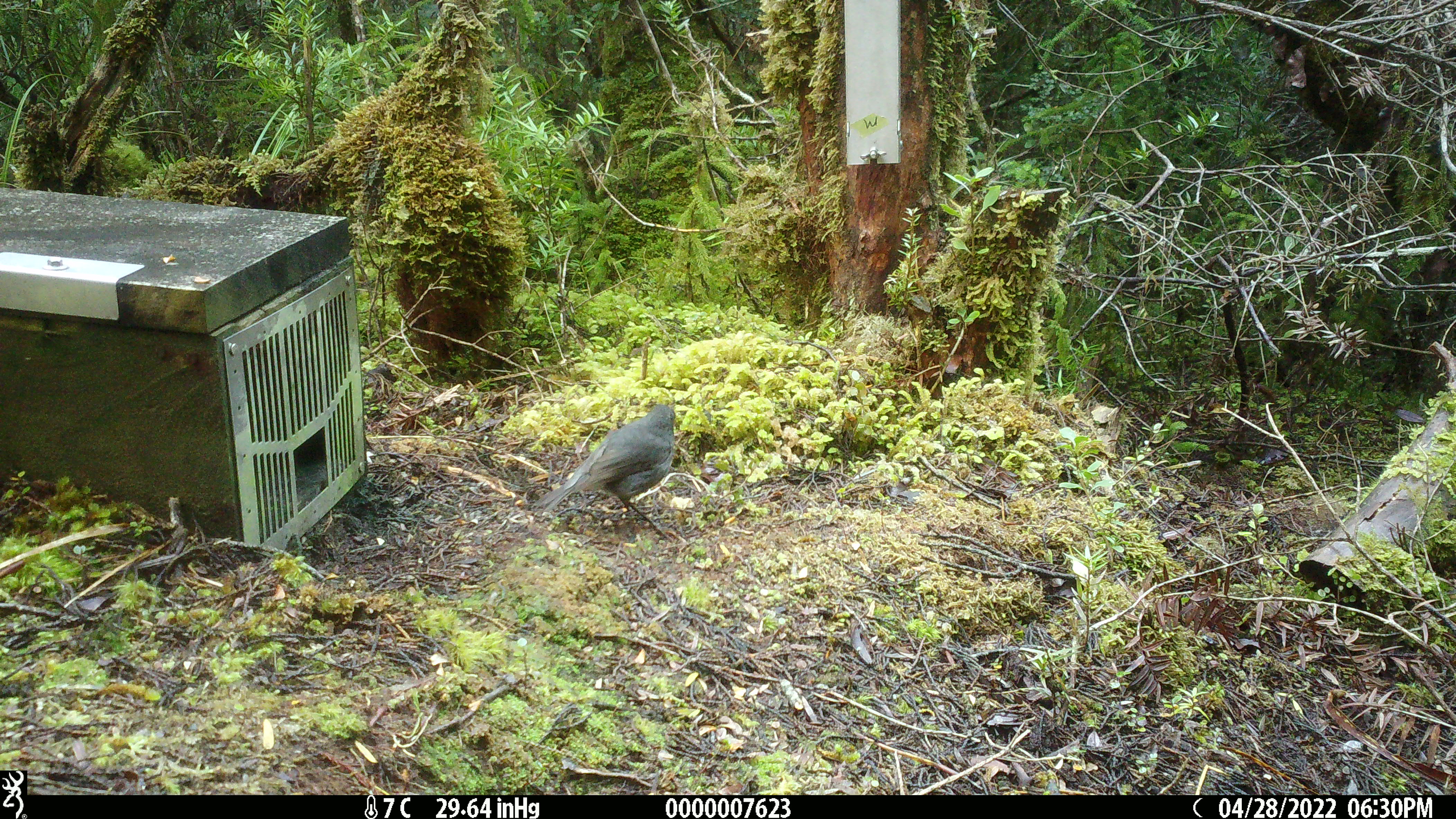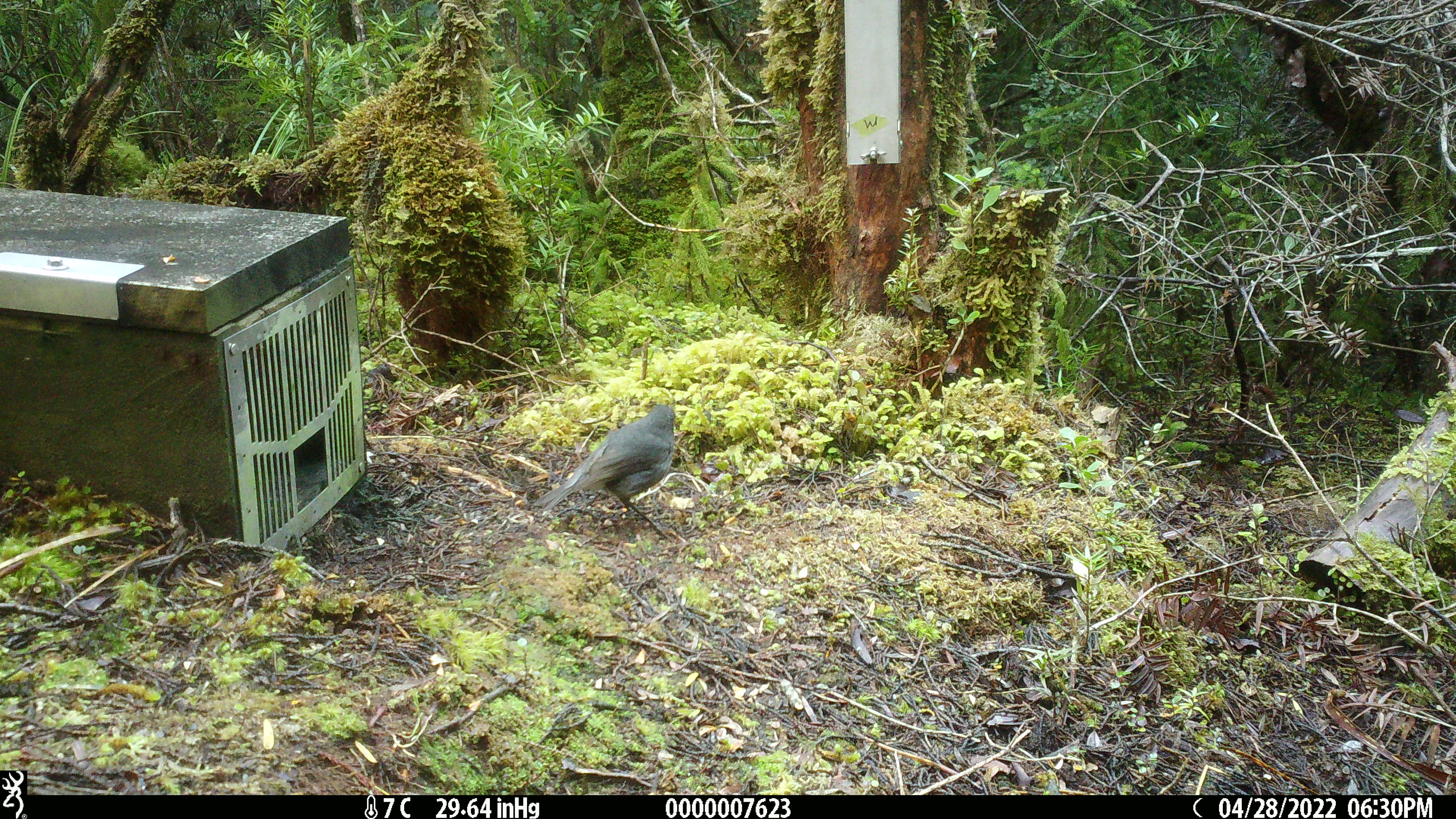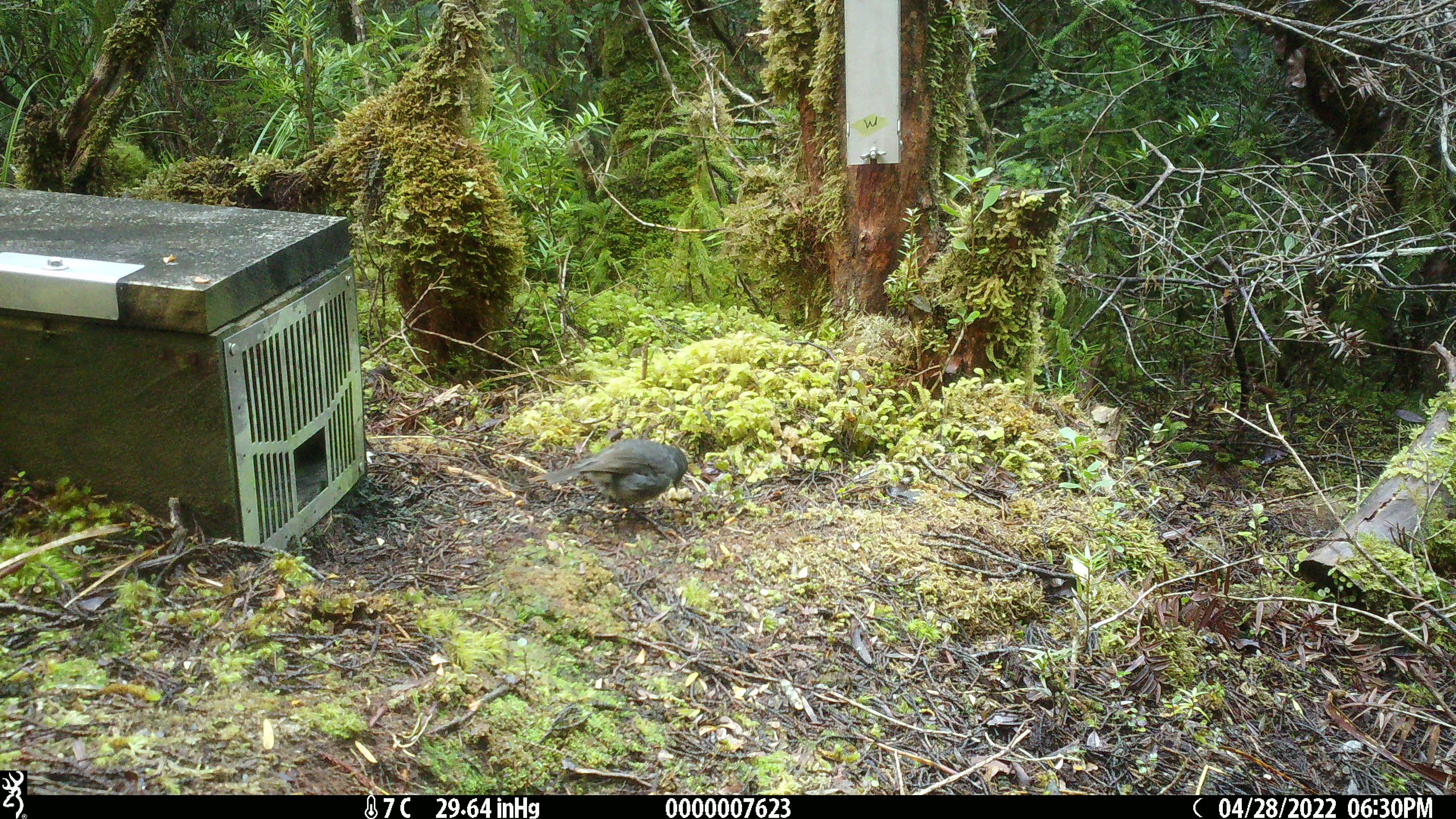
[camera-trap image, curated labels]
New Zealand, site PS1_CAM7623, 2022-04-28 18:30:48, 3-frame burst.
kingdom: Animalia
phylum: Chordata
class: Aves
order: Passeriformes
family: Petroicidae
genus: Petroica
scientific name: Petroica australis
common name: new zealand robin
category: robin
Robin (new zealand robin) (Petroica australis).